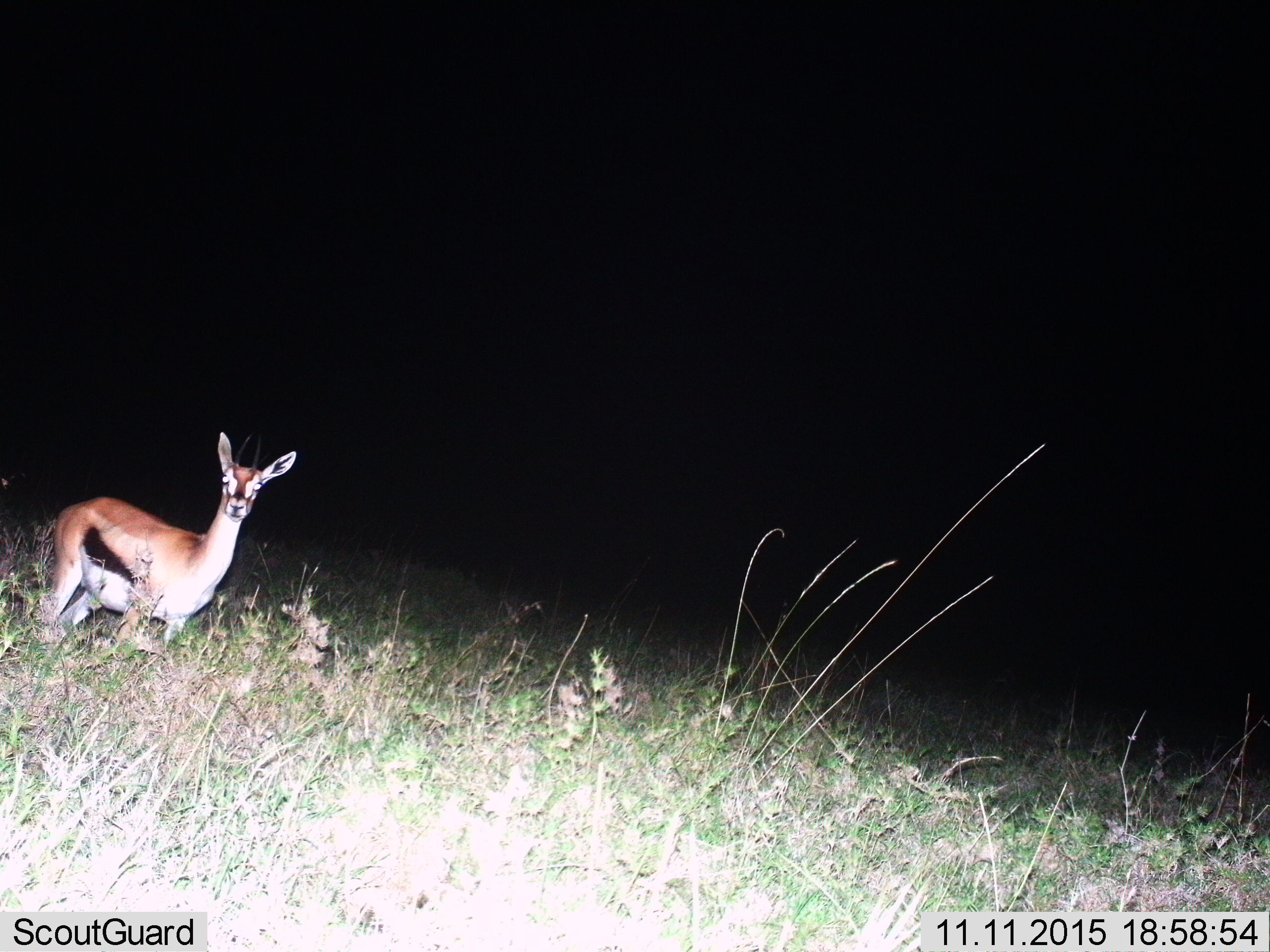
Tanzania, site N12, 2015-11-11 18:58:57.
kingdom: Animalia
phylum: Chordata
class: Mammalia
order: Artiodactyla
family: Bovidae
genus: Eudorcas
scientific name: Eudorcas thomsonii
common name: thomson's gazelle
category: gazellethomsons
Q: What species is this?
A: Gazellethomsons (thomson's gazelle) (Eudorcas thomsonii).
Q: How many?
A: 1.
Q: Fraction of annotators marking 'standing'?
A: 88%.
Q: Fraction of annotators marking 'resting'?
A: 0%.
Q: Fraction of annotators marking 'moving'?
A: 0%.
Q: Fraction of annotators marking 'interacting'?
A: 12%.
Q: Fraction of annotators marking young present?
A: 0%.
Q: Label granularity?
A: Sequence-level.